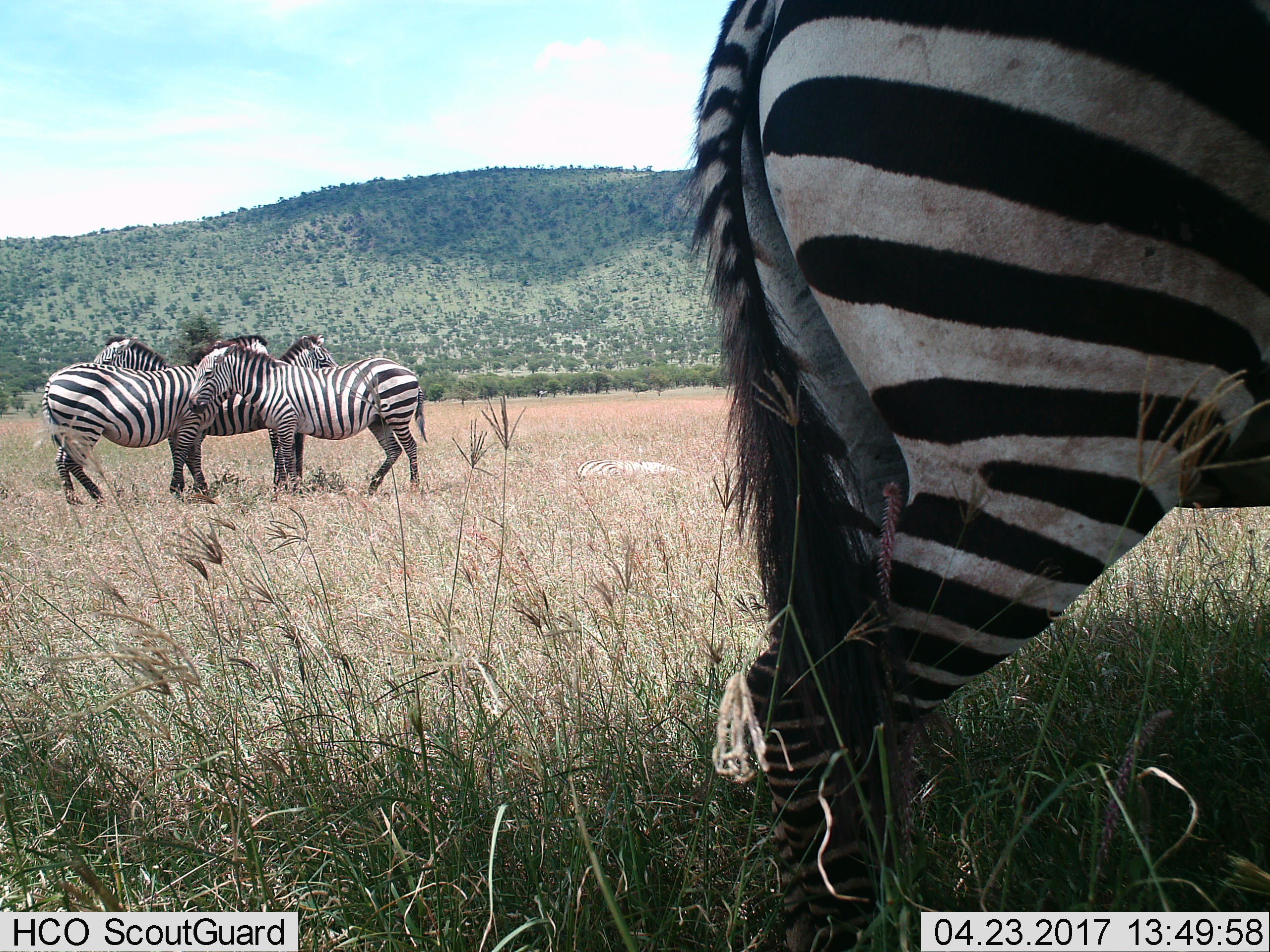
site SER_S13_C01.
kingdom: Animalia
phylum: Chordata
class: Mammalia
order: Perissodactyla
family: Equidae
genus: Equus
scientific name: Equus quagga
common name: plains zebra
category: zebraplains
Zebraplains (plains zebra) (Equus quagga), count 5. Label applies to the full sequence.